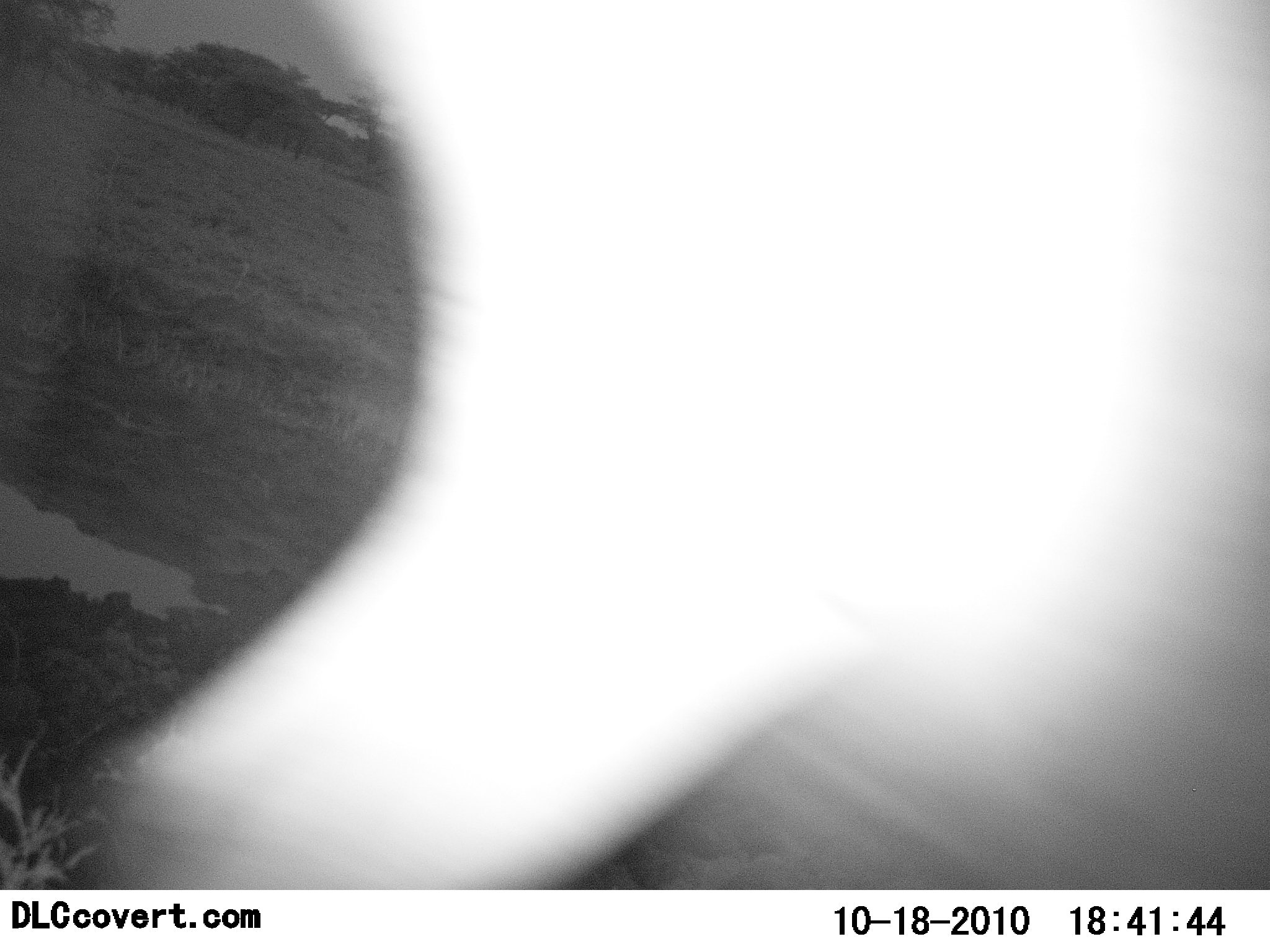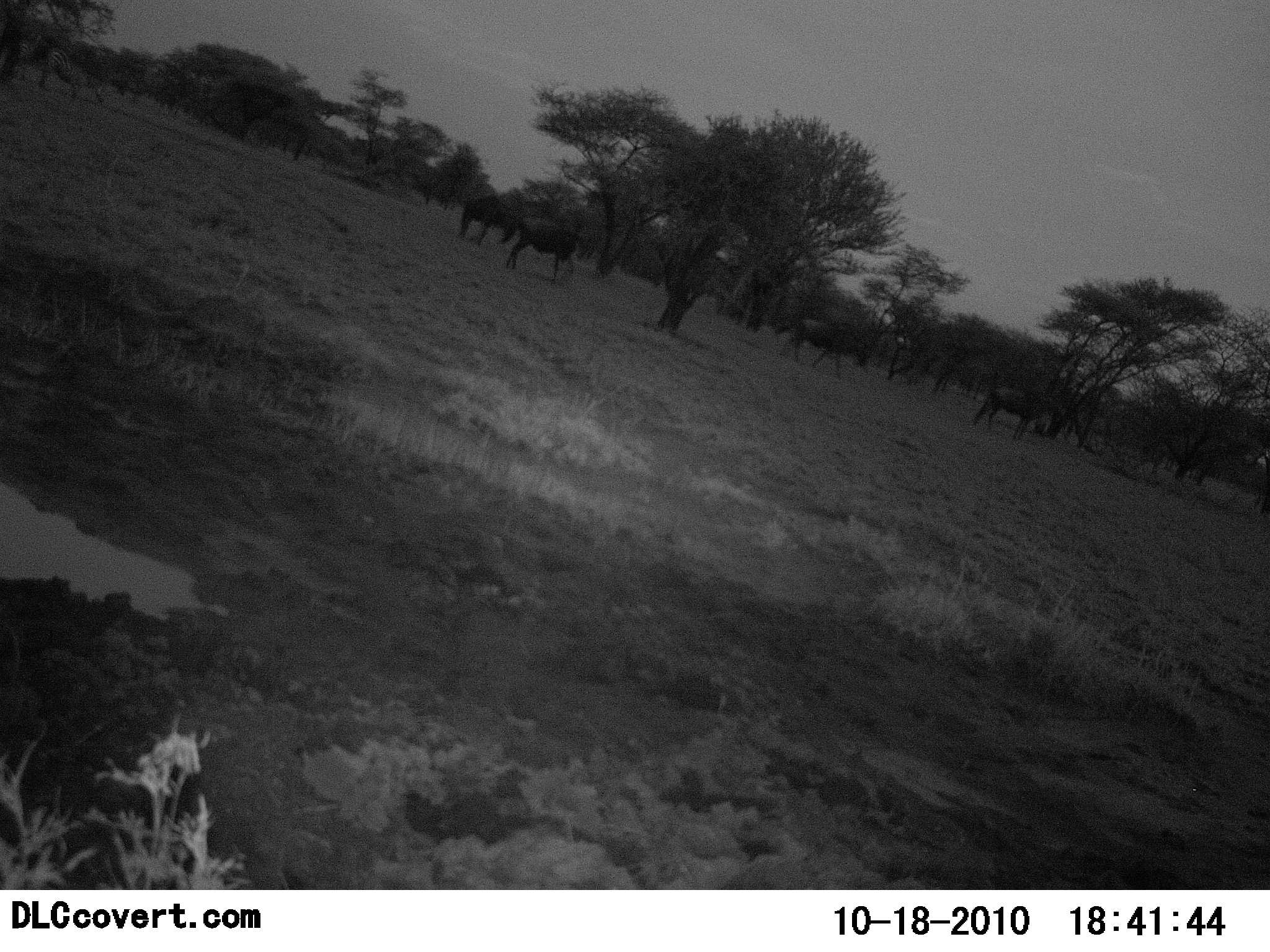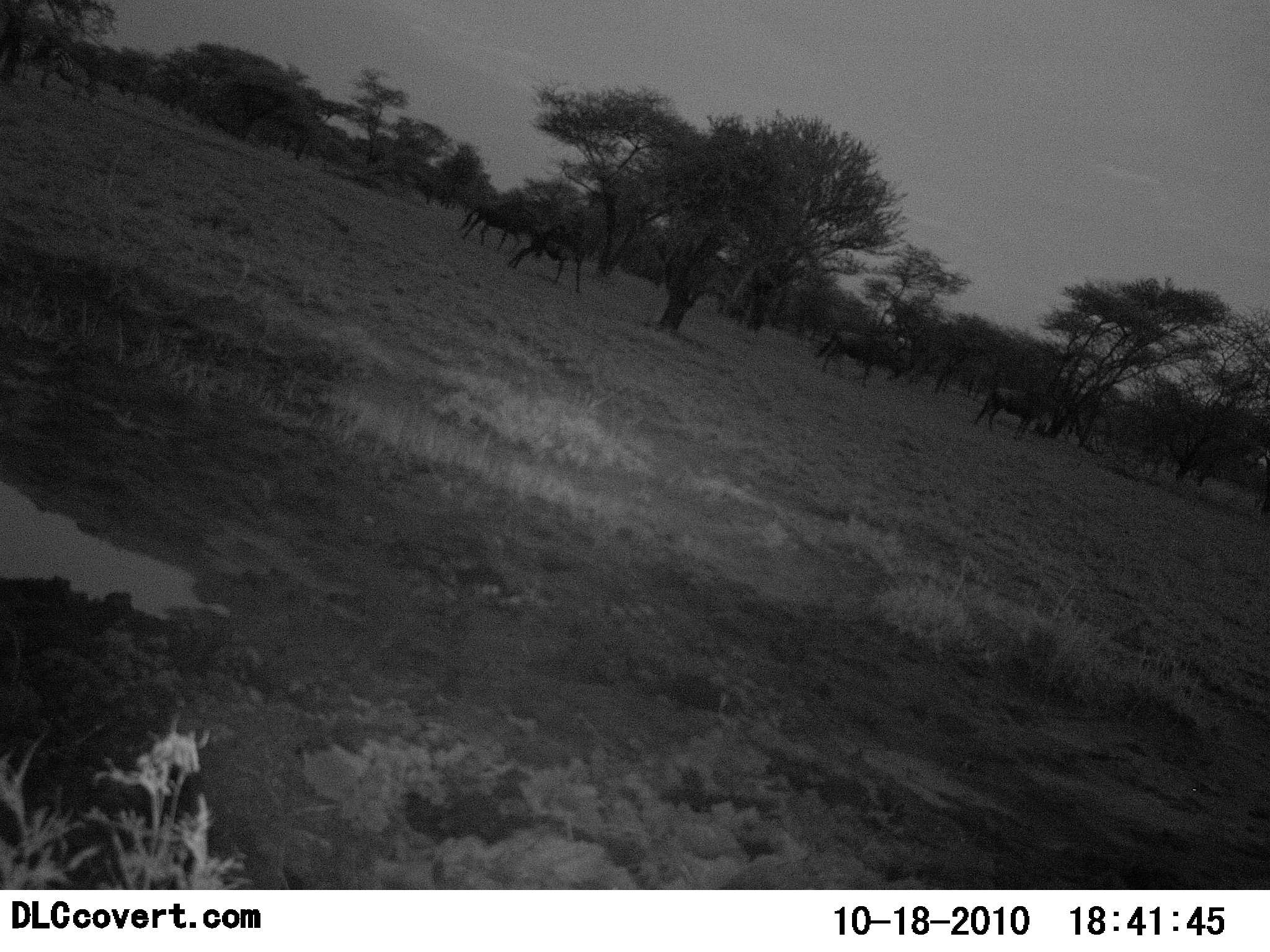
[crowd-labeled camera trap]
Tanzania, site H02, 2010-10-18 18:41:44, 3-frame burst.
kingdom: Animalia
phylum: Chordata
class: Mammalia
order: Artiodactyla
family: Bovidae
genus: Connochaetes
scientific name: Connochaetes taurinus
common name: blue wildebeest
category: wildebeest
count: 4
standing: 44%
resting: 0%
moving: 62%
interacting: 0%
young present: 0%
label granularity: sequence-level